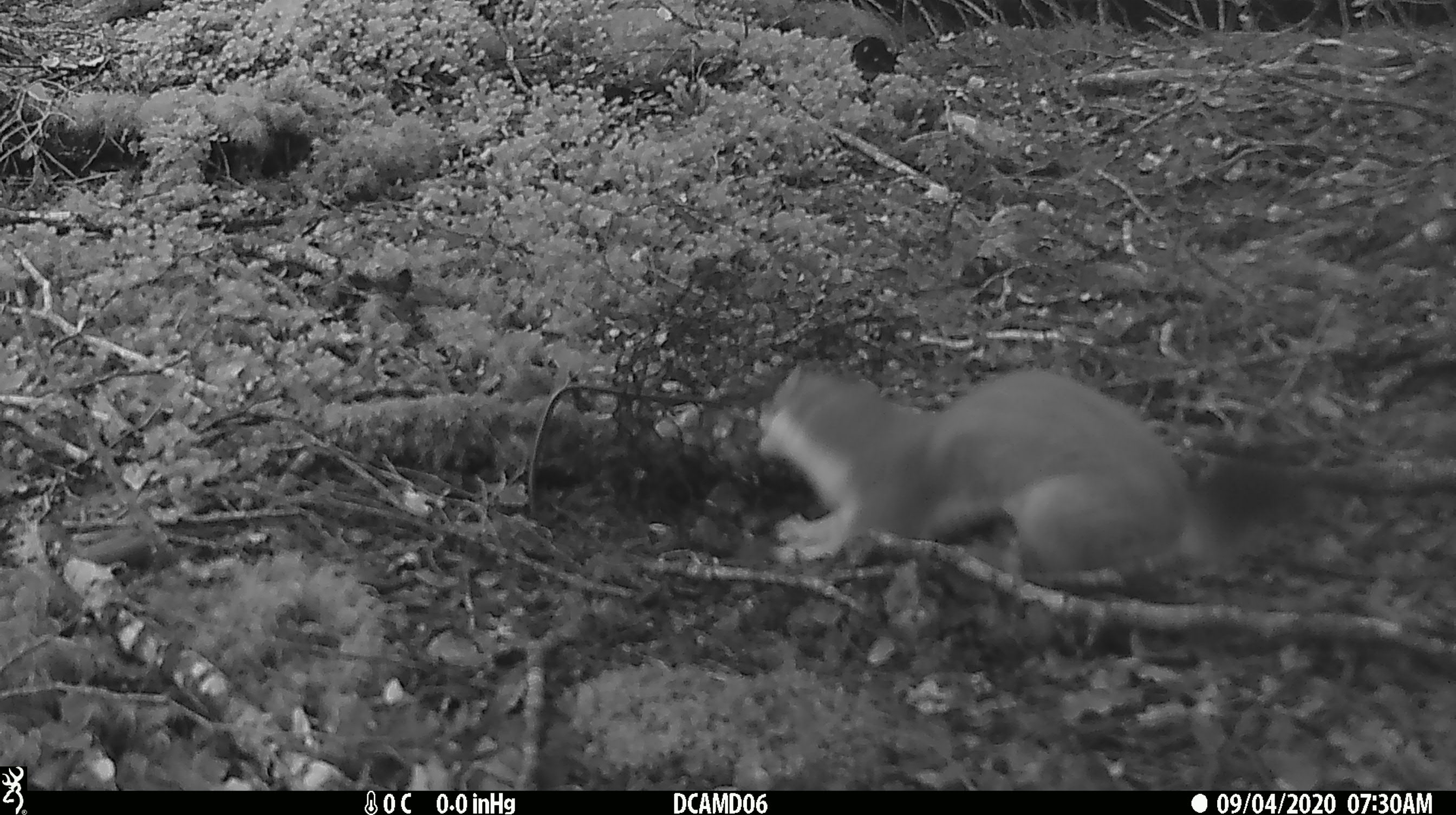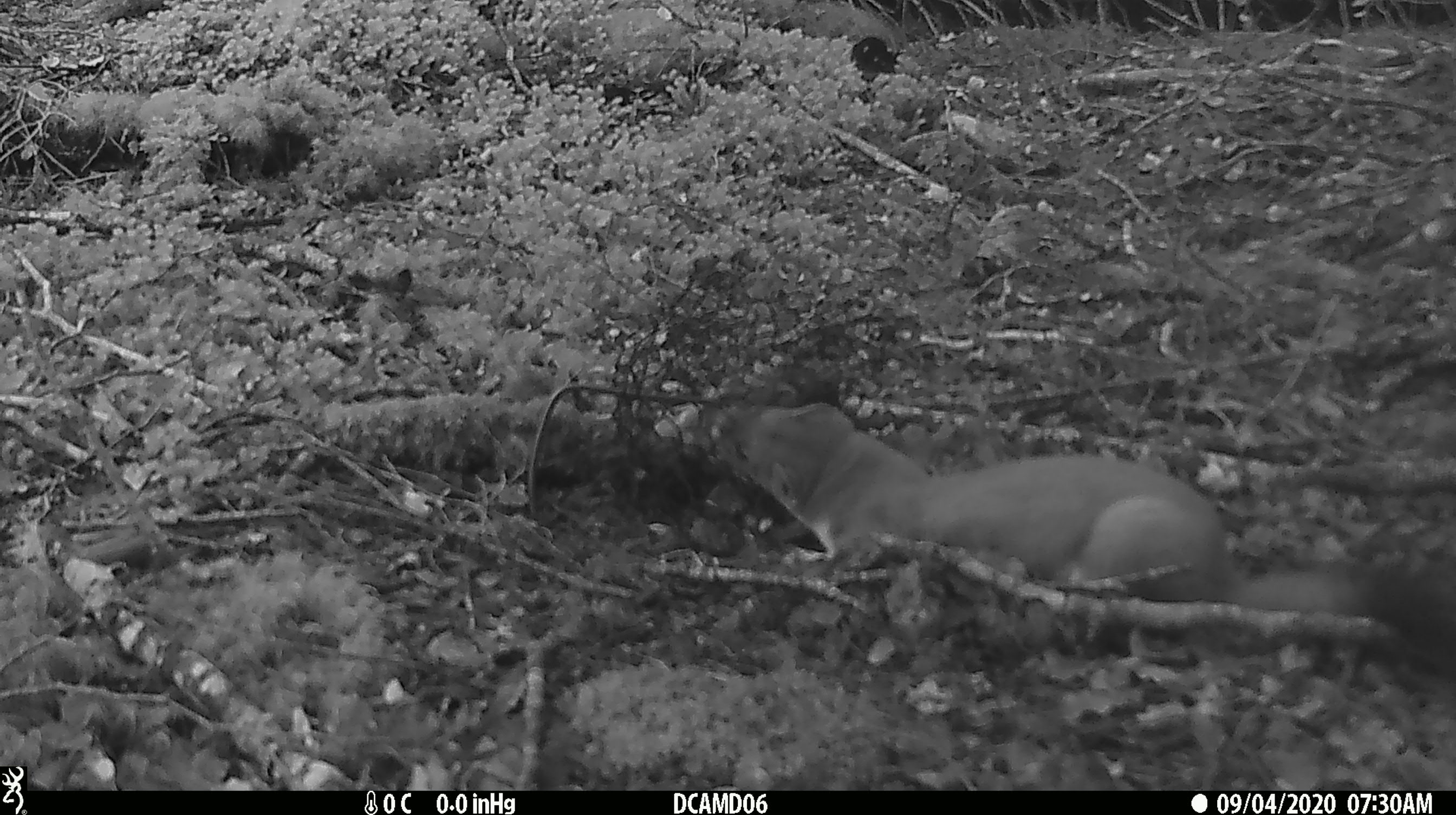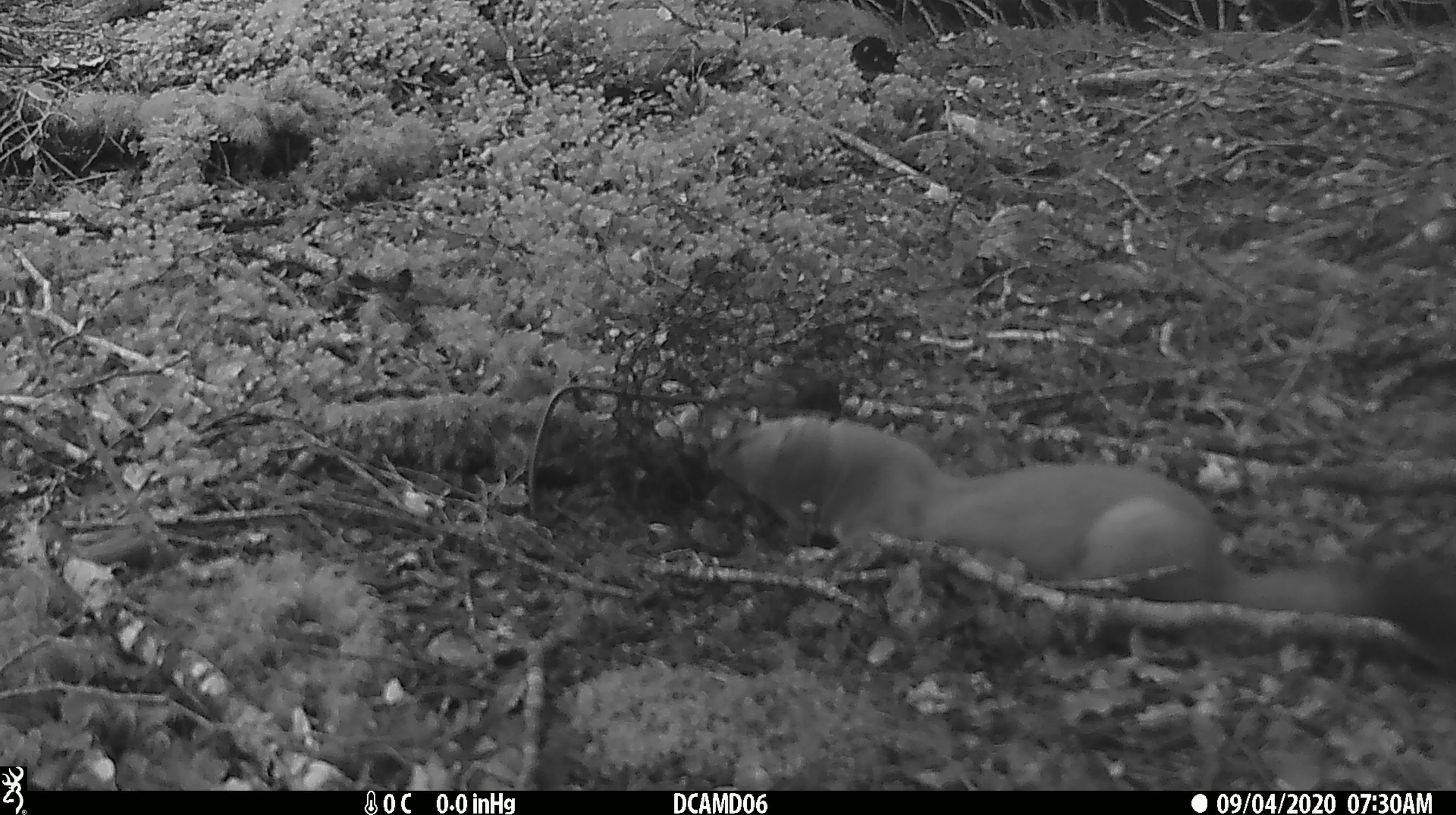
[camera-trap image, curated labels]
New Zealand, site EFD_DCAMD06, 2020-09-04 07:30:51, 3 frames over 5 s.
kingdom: Animalia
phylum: Chordata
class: Mammalia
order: Carnivora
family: Mustelidae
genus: Mustela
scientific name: Mustela erminea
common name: stoat